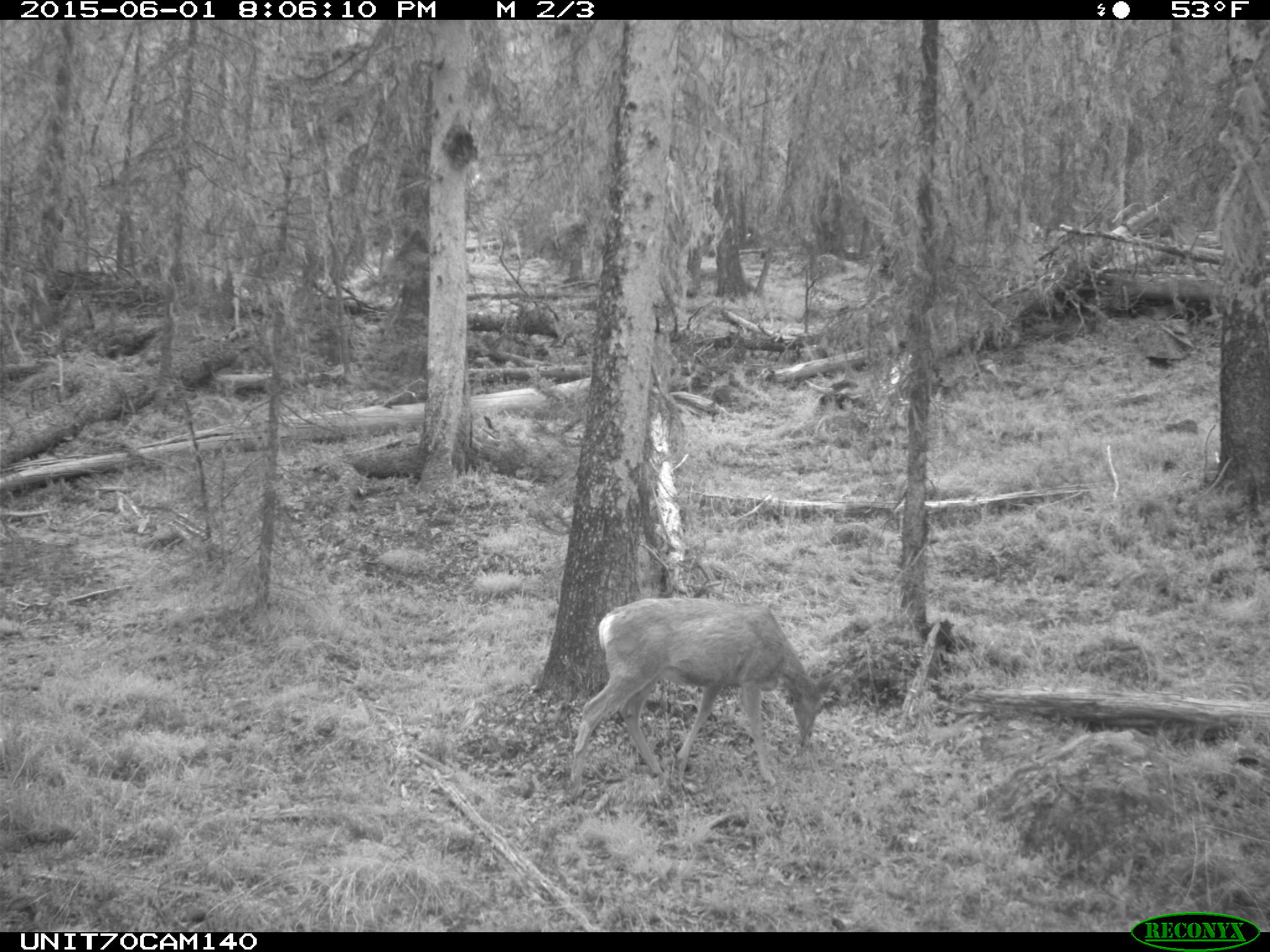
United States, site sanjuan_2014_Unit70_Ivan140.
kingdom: Animalia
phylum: Chordata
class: Mammalia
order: Artiodactyla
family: Cervidae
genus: Odocoileus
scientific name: Odocoileus hemionus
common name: mule deer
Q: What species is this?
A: Odocoileus hemionus (mule deer).